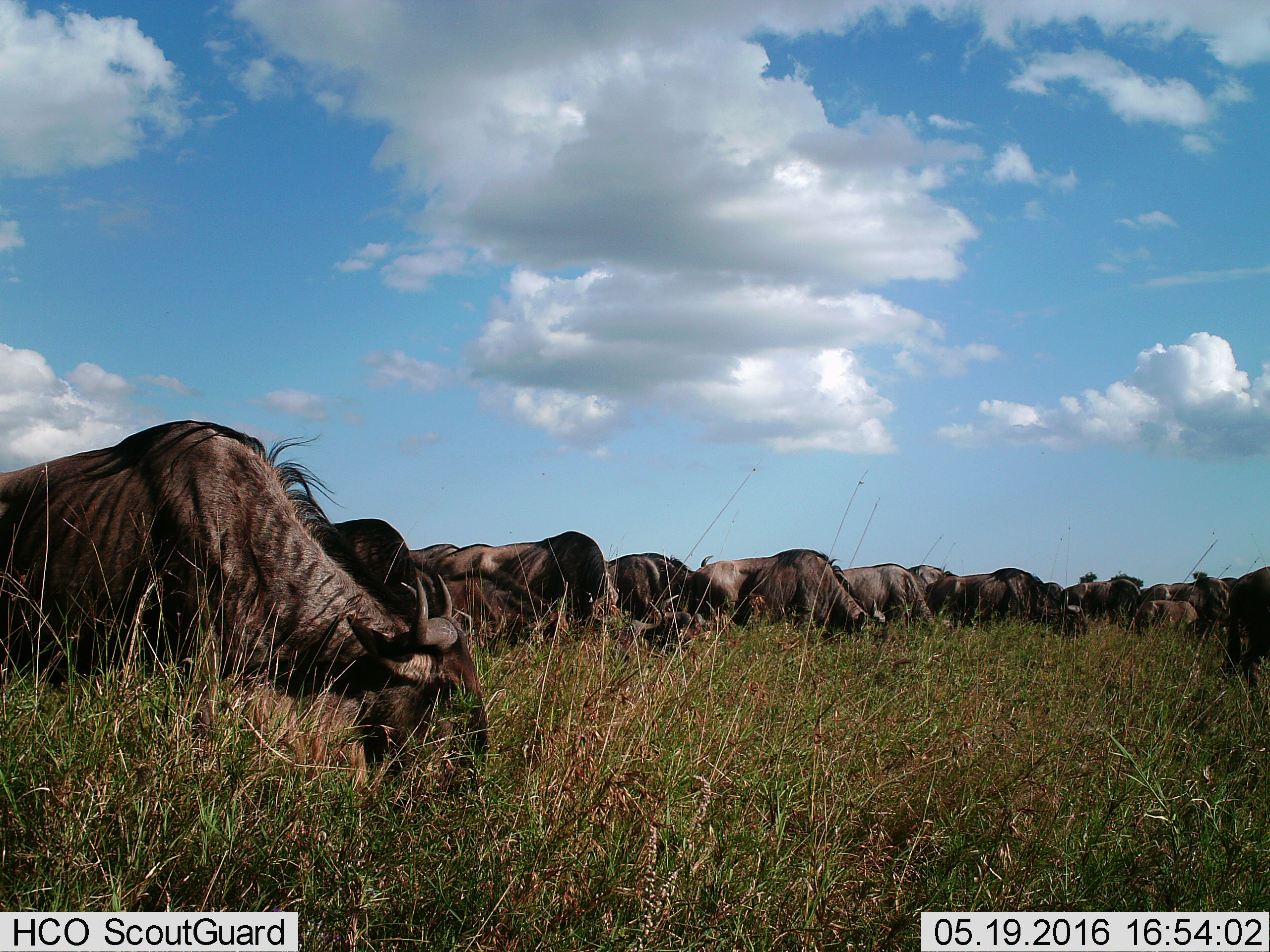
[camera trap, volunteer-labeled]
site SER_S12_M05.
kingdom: Animalia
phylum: Chordata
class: Mammalia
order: Artiodactyla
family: Bovidae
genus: Connochaetes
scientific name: Connochaetes taurinus taurinus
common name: blue wildebeest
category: wildebeestblue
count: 11-50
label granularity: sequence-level